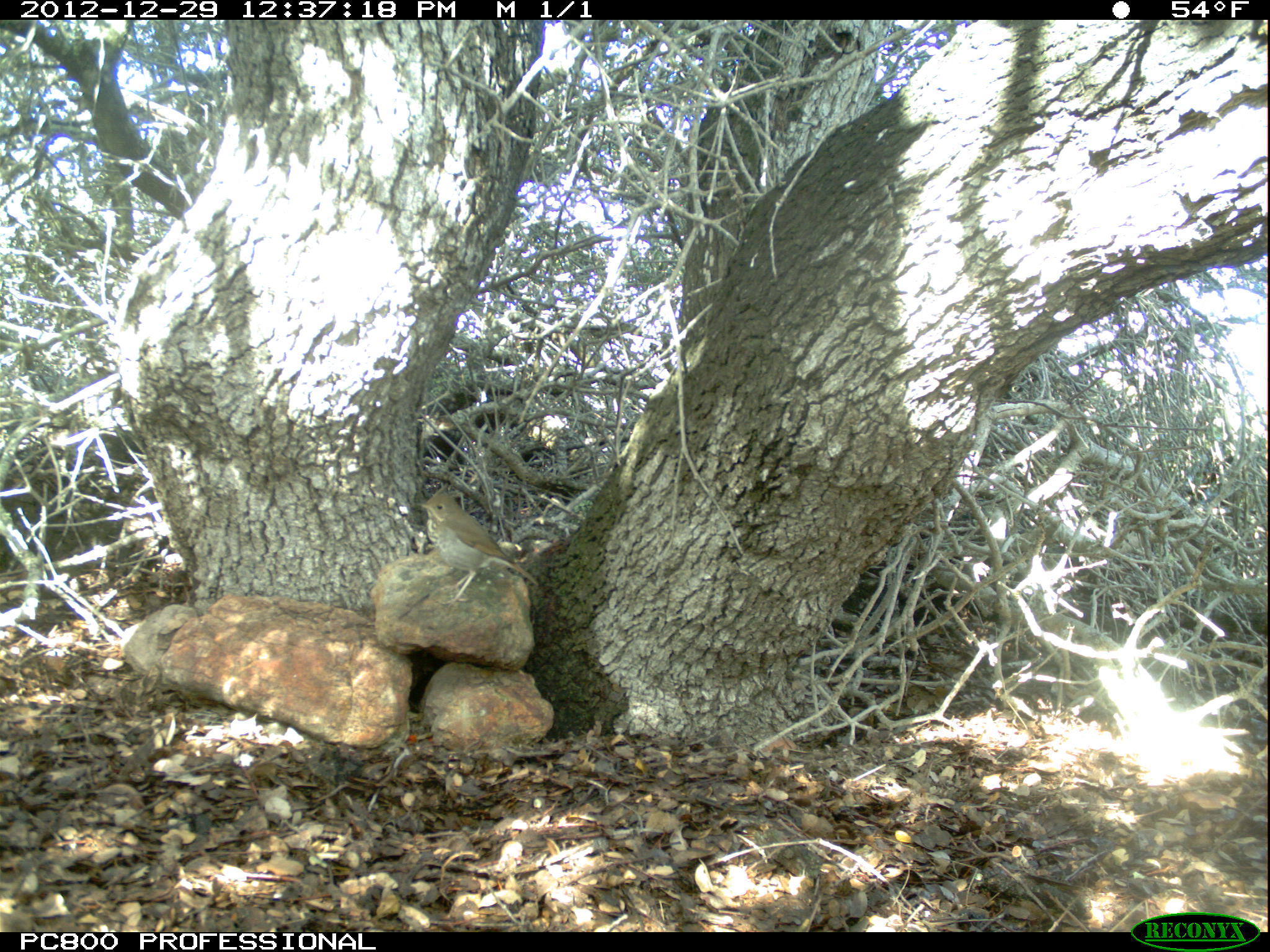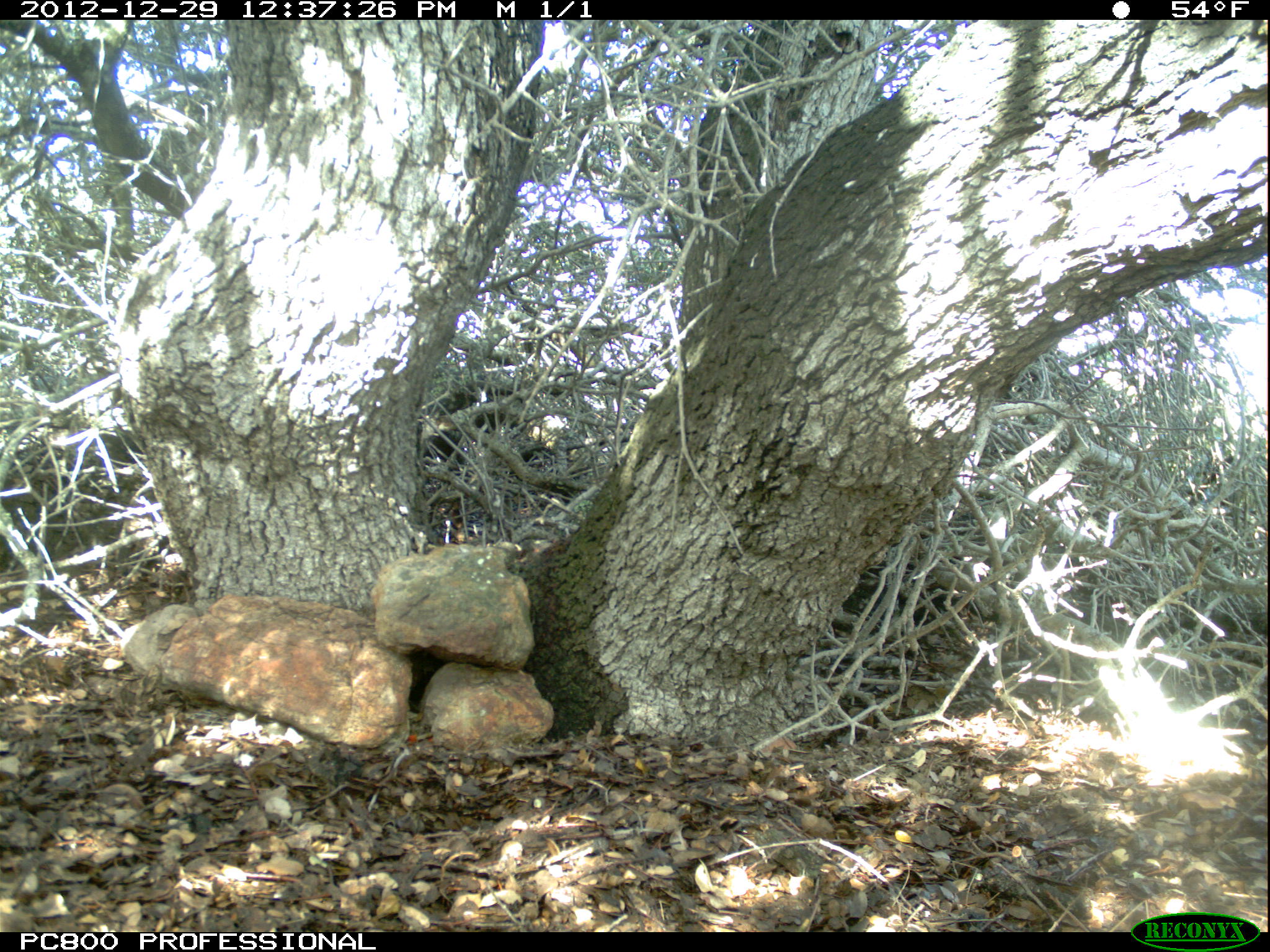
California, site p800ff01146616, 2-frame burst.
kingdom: Animalia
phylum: Chordata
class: Aves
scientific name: Aves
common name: bird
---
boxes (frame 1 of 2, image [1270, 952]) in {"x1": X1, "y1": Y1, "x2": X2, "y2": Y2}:
bird: {"x1": 415, "y1": 491, "x2": 540, "y2": 612}